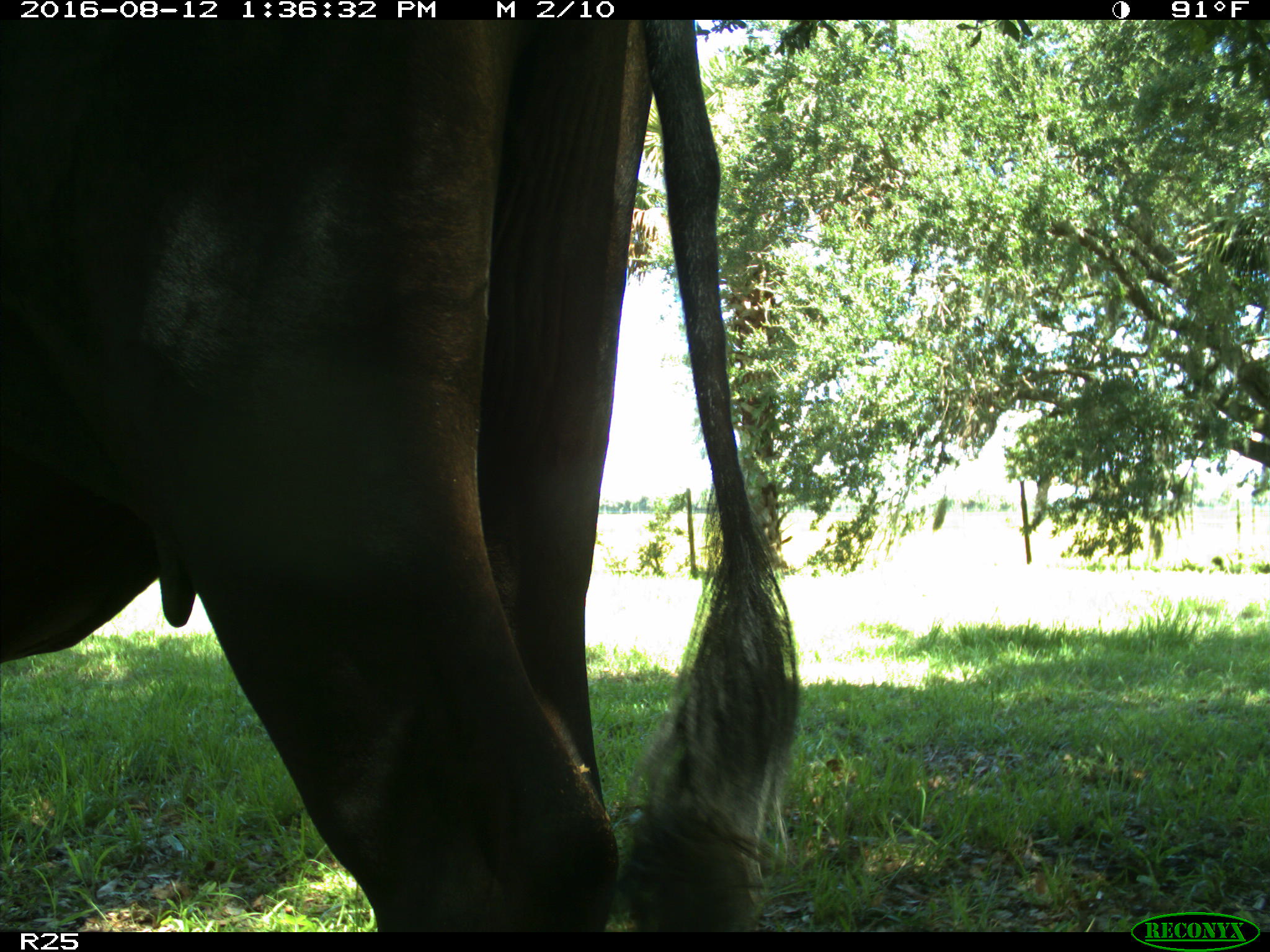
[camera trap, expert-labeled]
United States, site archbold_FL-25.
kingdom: Animalia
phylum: Chordata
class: Mammalia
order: Artiodactyla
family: Bovidae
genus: Bos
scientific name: Bos taurus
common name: domestic cow